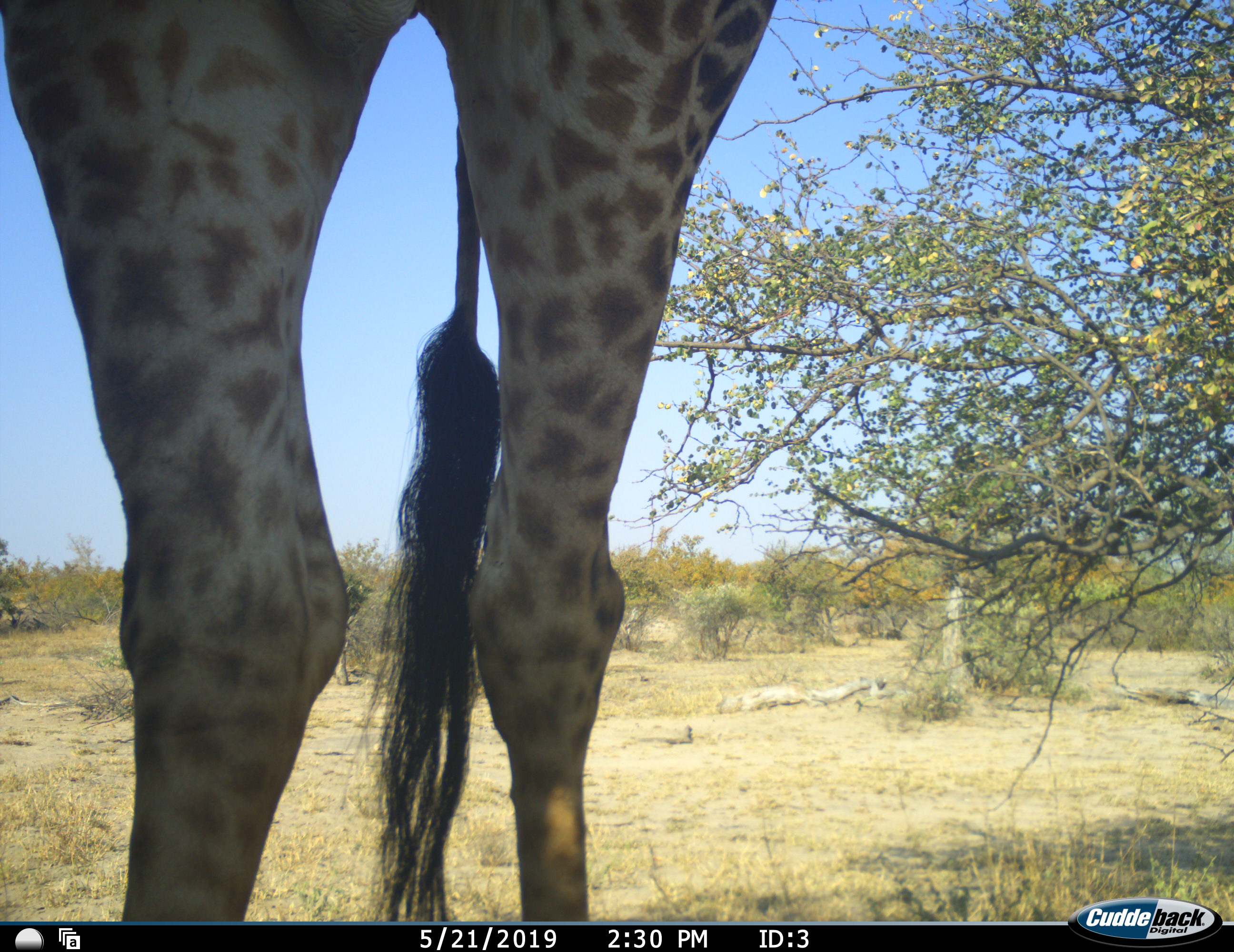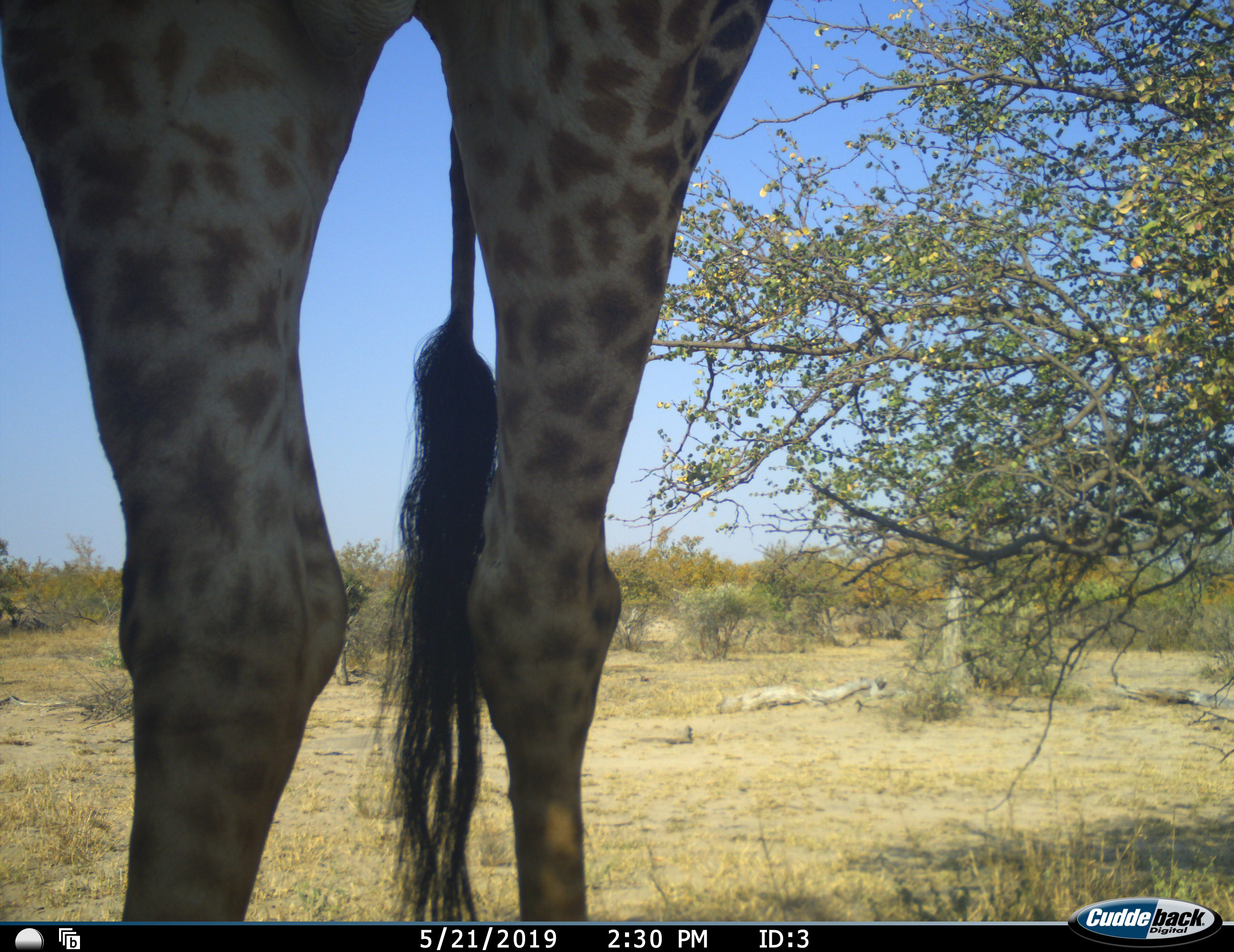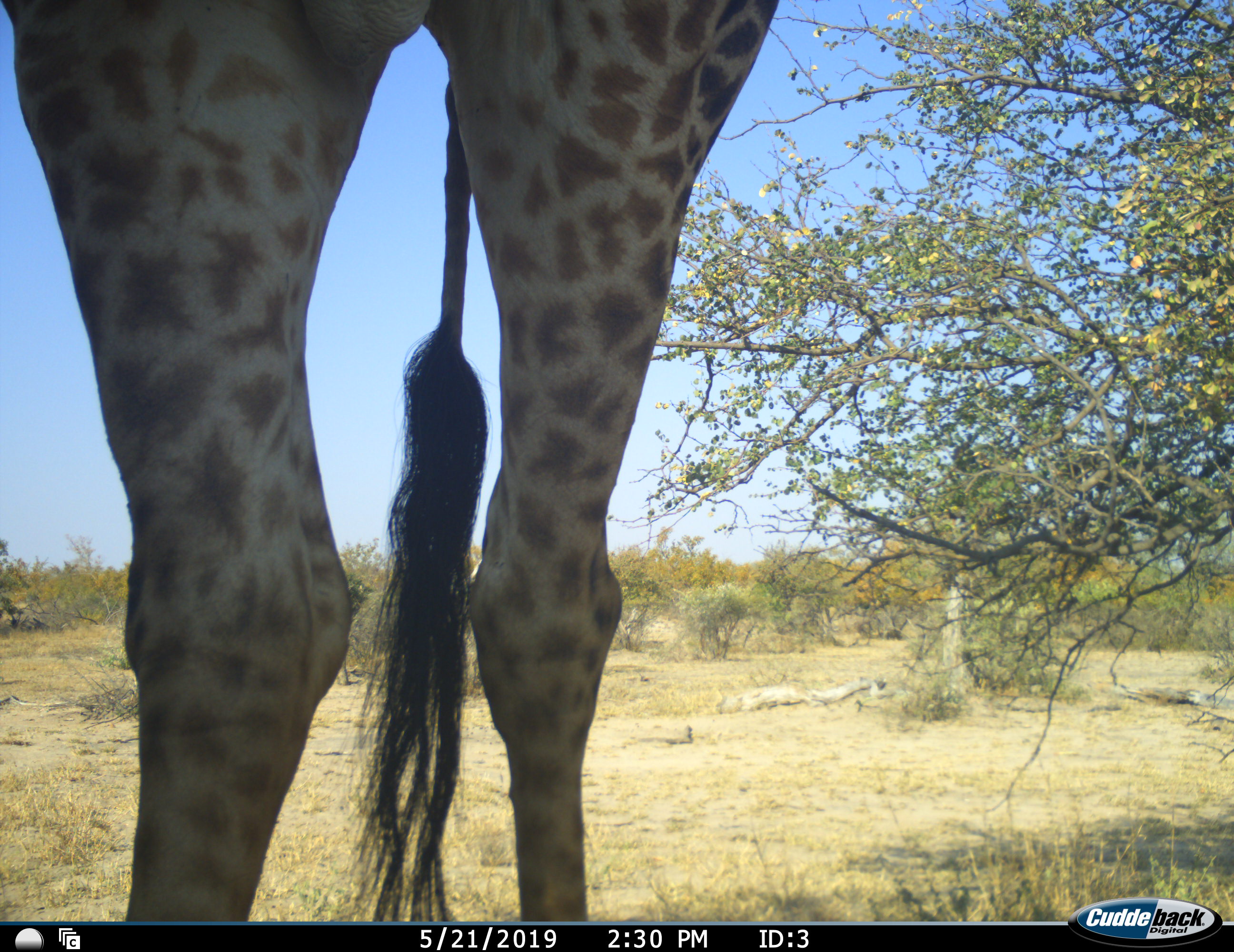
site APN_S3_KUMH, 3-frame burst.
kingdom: Animalia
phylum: Chordata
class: Mammalia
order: Artiodactyla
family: Giraffidae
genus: Giraffa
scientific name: Giraffa camelopardalis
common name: giraffe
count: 1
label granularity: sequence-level